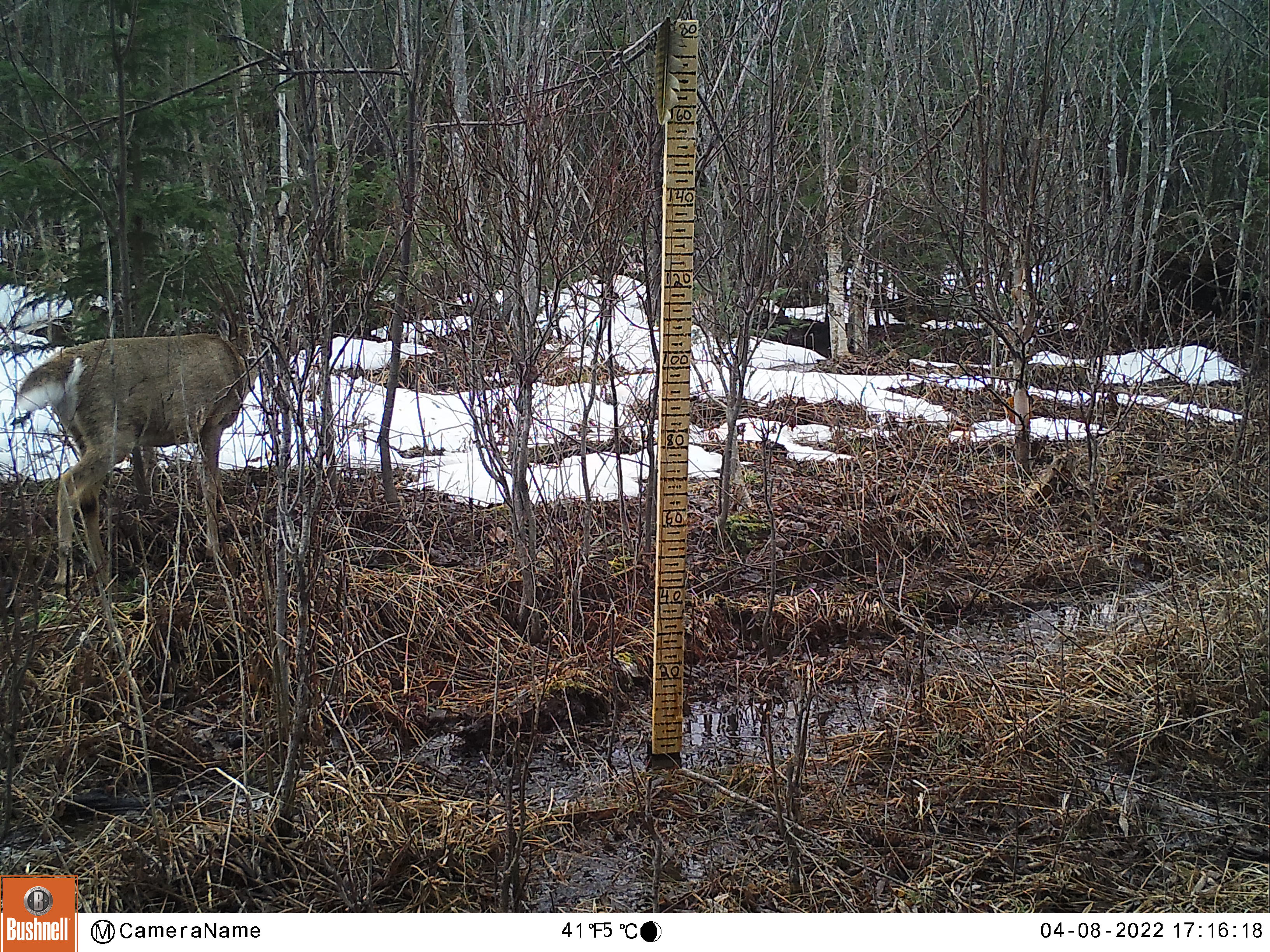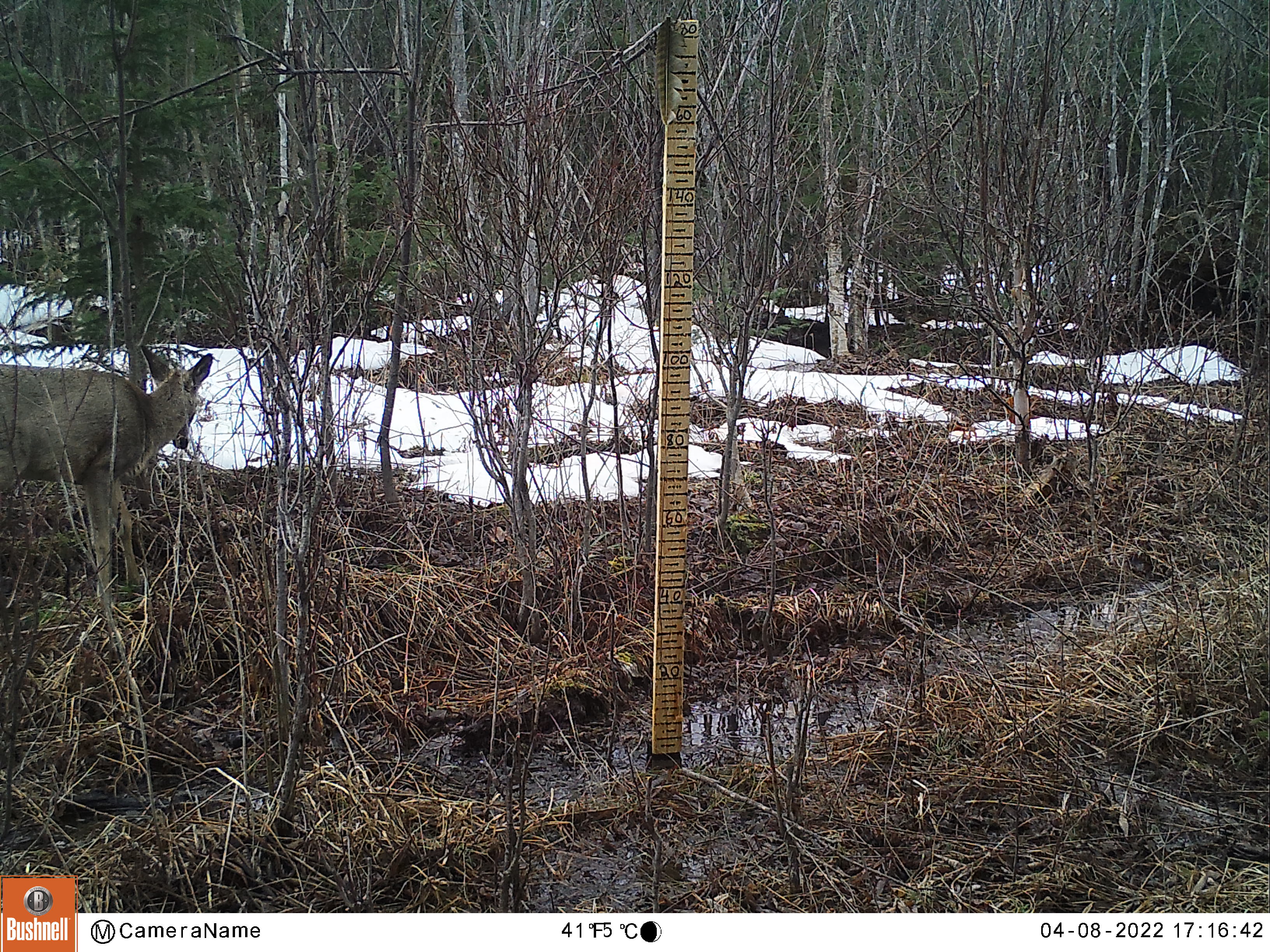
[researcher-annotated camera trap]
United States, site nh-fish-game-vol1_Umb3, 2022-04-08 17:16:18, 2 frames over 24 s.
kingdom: Animalia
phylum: Chordata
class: Mammalia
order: Artiodactyla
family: Cervidae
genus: Odocoileus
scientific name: Odocoileus virginianus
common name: white-tailed deer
White-tailed deer (Odocoileus virginianus).